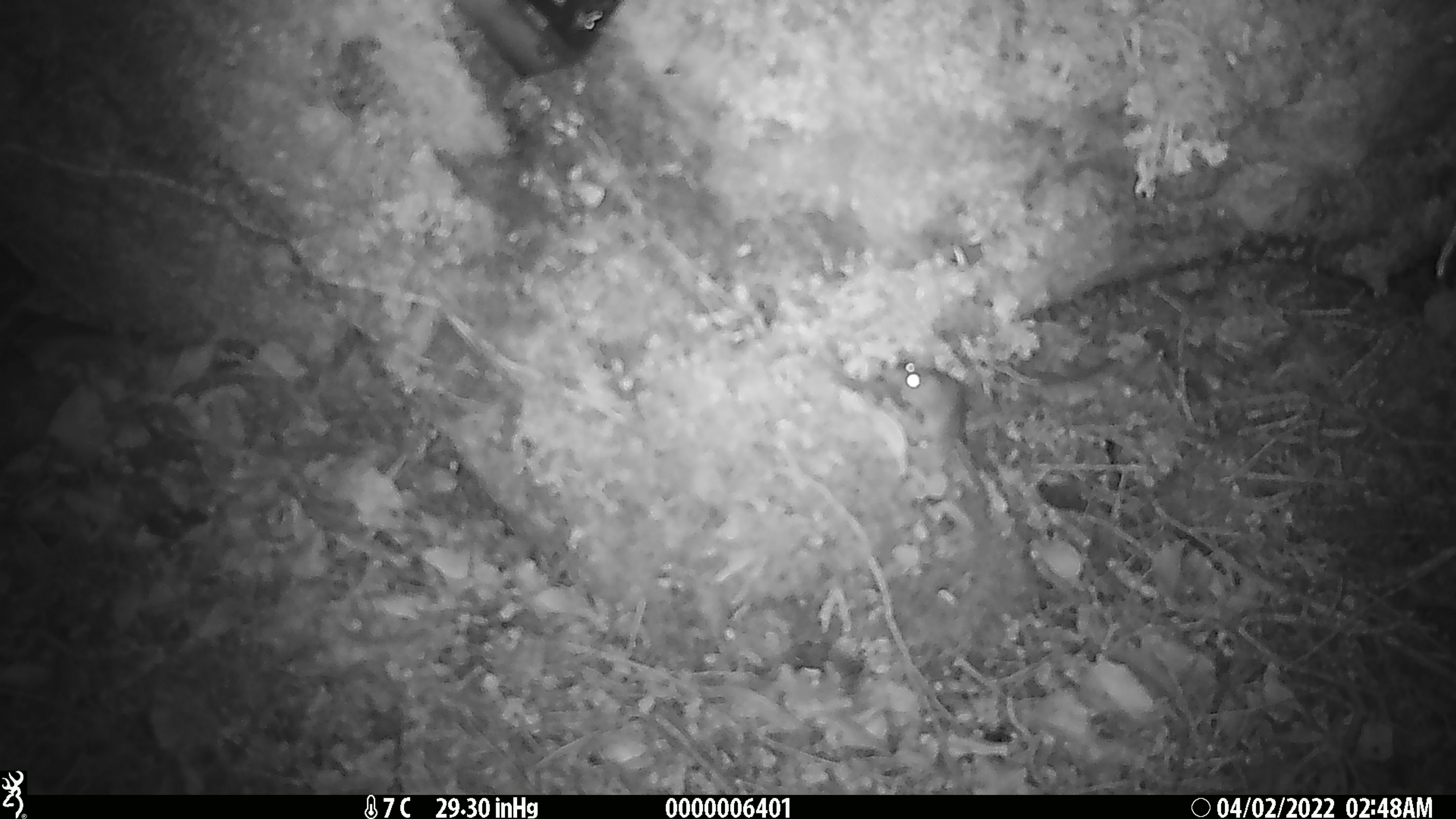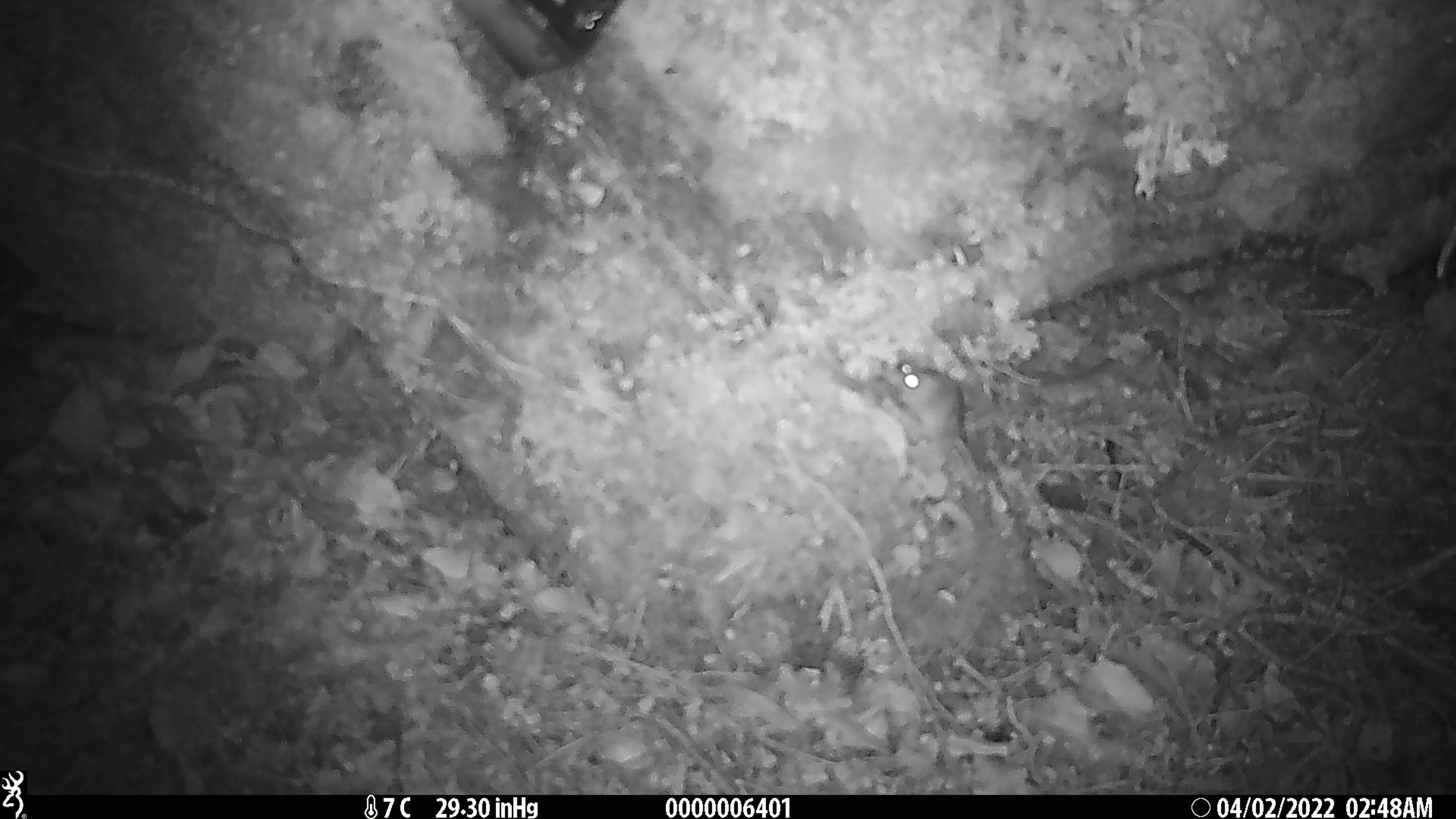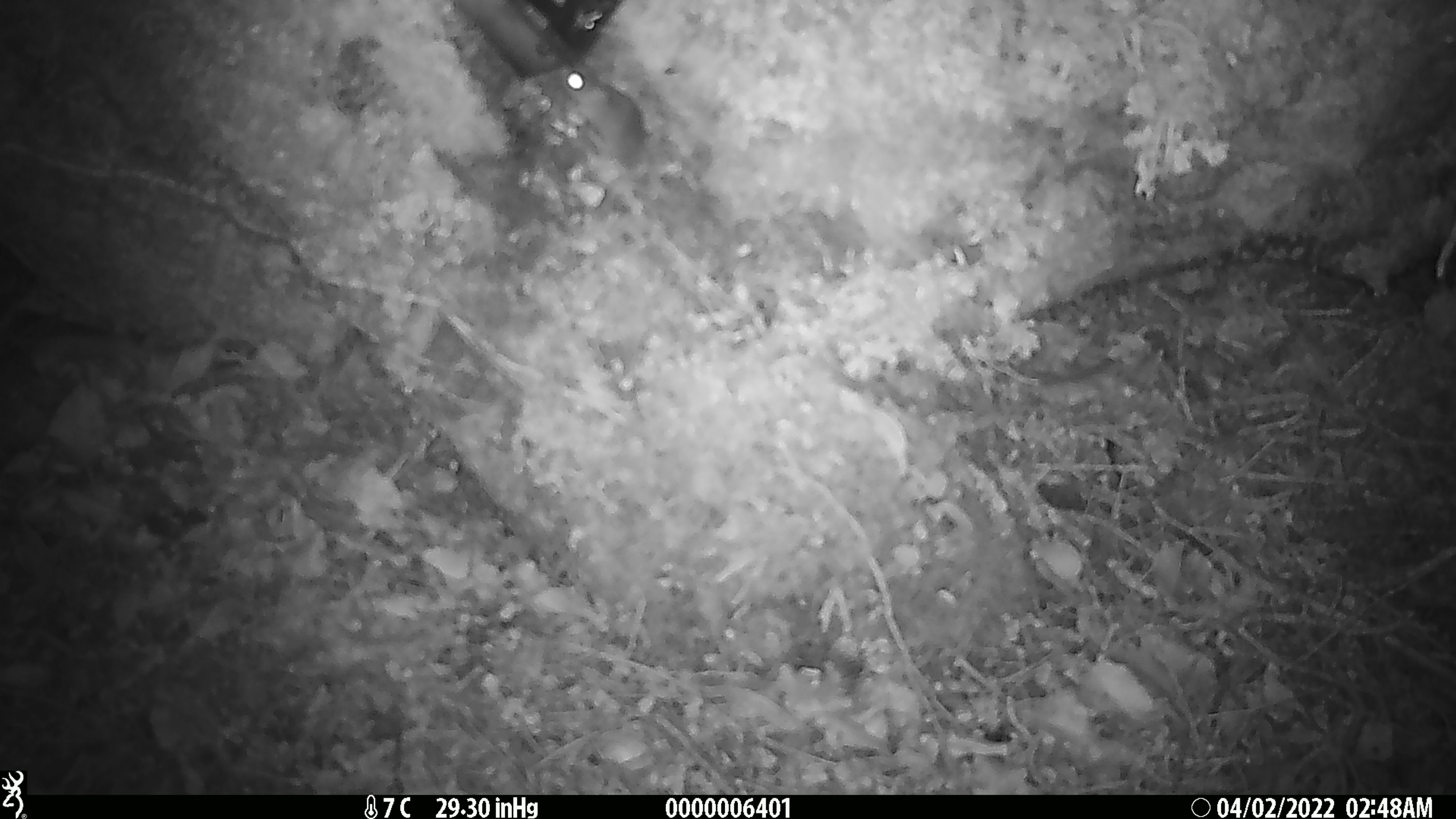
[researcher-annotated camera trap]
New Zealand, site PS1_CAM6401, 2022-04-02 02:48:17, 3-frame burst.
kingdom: Animalia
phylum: Chordata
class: Mammalia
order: Rodentia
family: Muridae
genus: Mus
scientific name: Mus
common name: mouse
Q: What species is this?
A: Mouse (Mus).